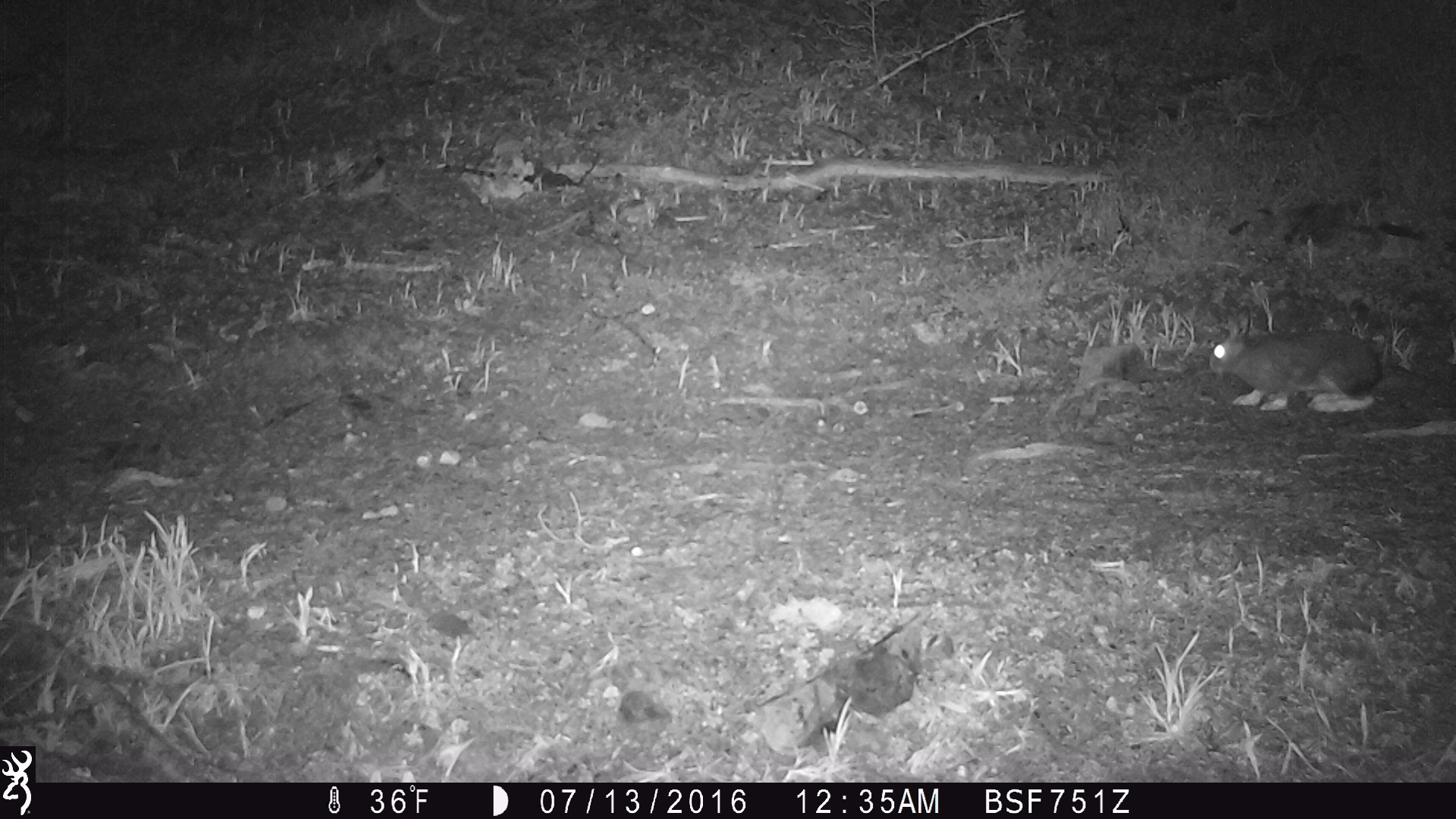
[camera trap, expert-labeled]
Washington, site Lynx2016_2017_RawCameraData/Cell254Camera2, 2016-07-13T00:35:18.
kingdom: Animalia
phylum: Chordata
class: Mammalia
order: Lagomorpha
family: Leporidae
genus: Lepus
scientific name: Lepus americanus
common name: snowshoe hare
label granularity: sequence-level